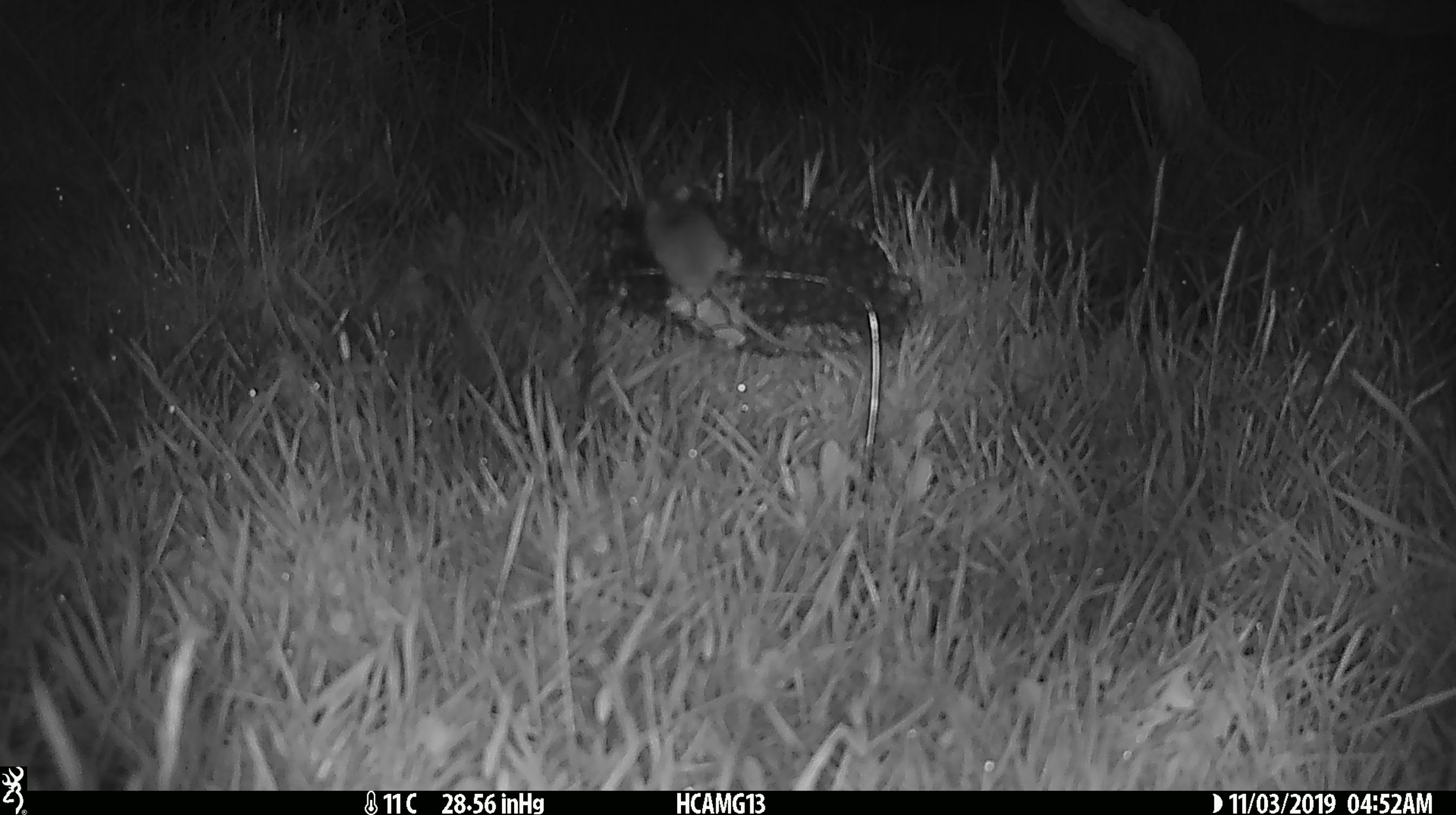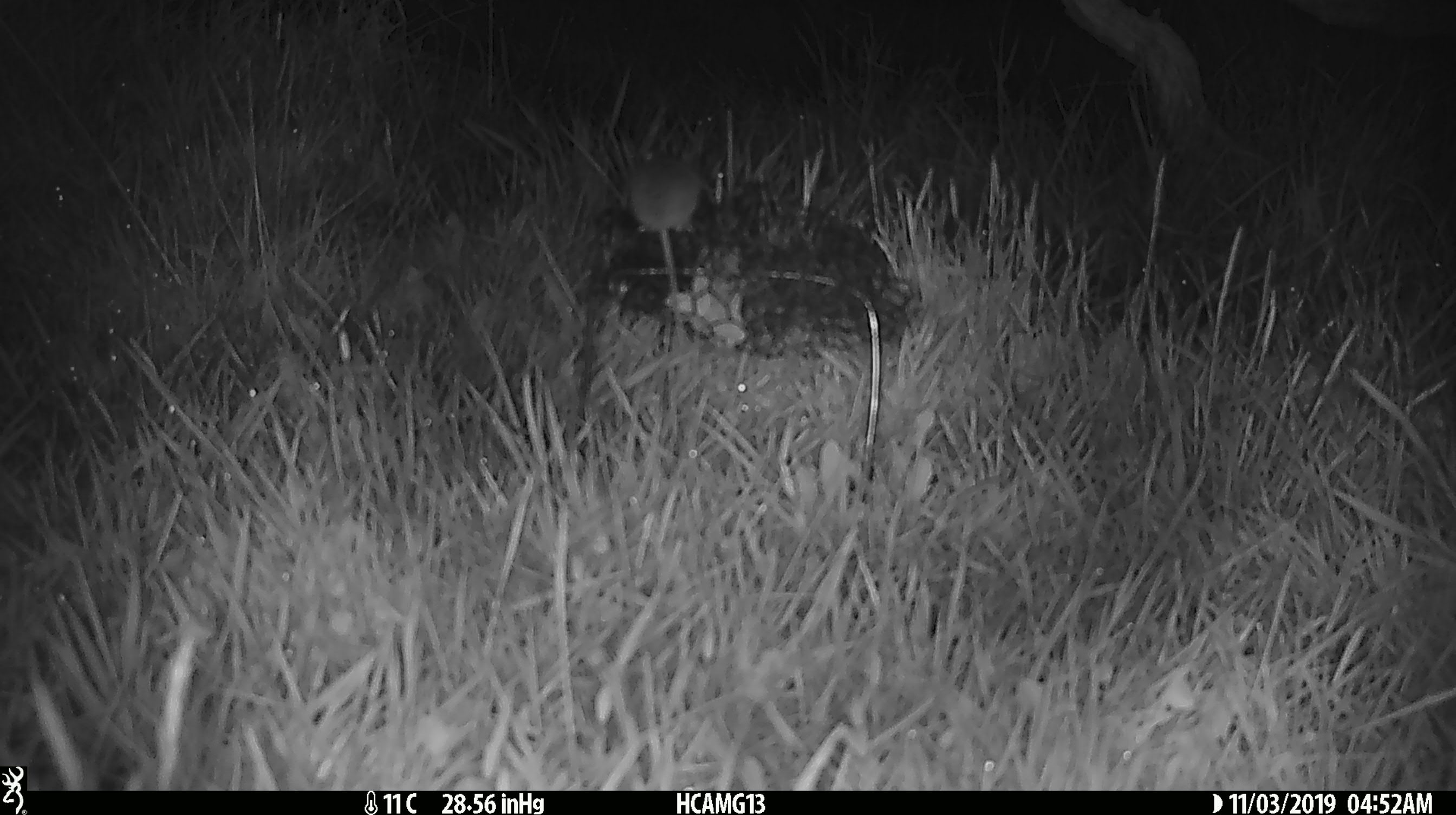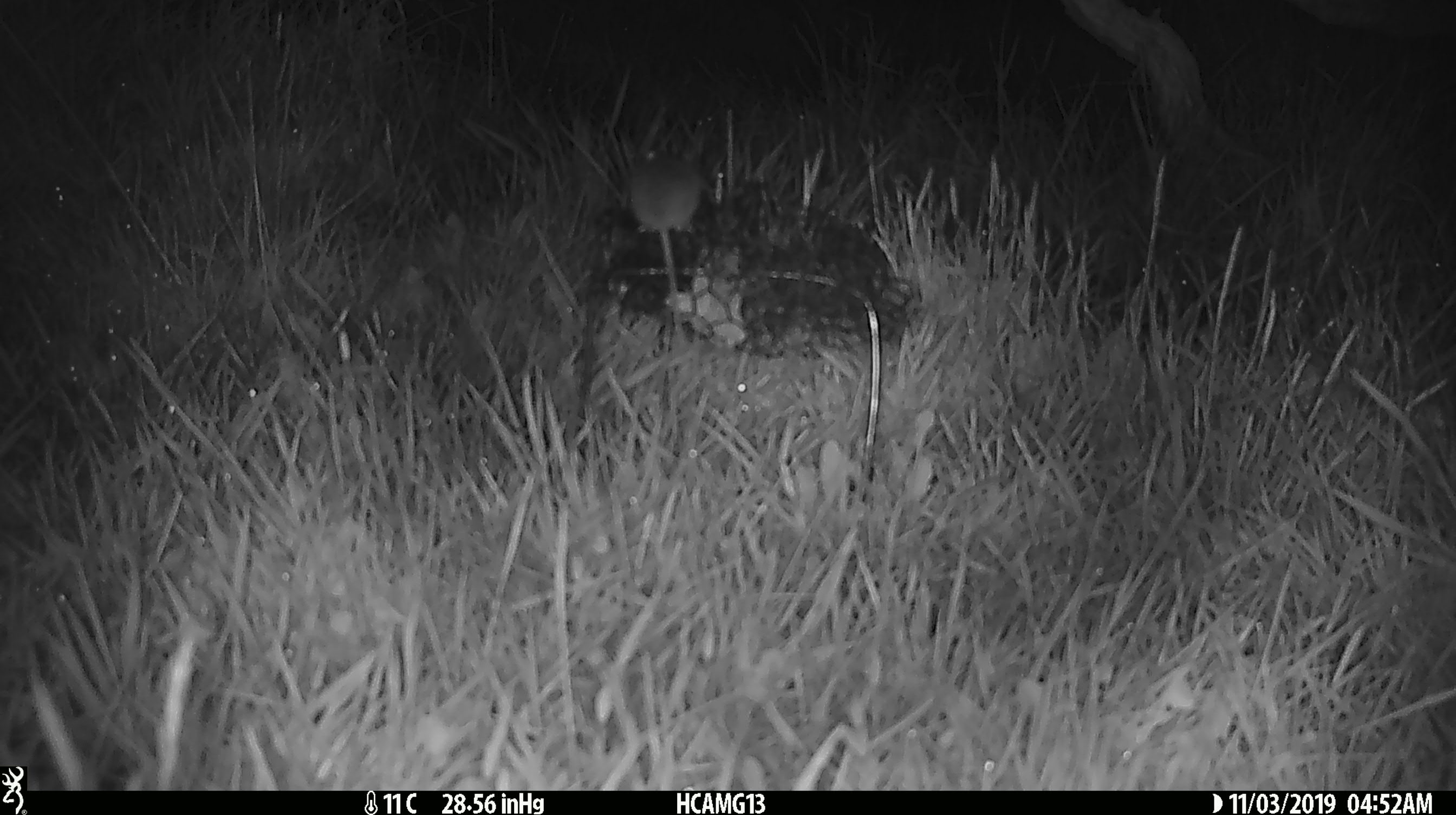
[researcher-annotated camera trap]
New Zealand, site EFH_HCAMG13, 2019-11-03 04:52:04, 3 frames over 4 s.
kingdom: Animalia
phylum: Chordata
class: Mammalia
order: Rodentia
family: Muridae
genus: Mus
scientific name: Mus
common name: mouse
Mouse (Mus).